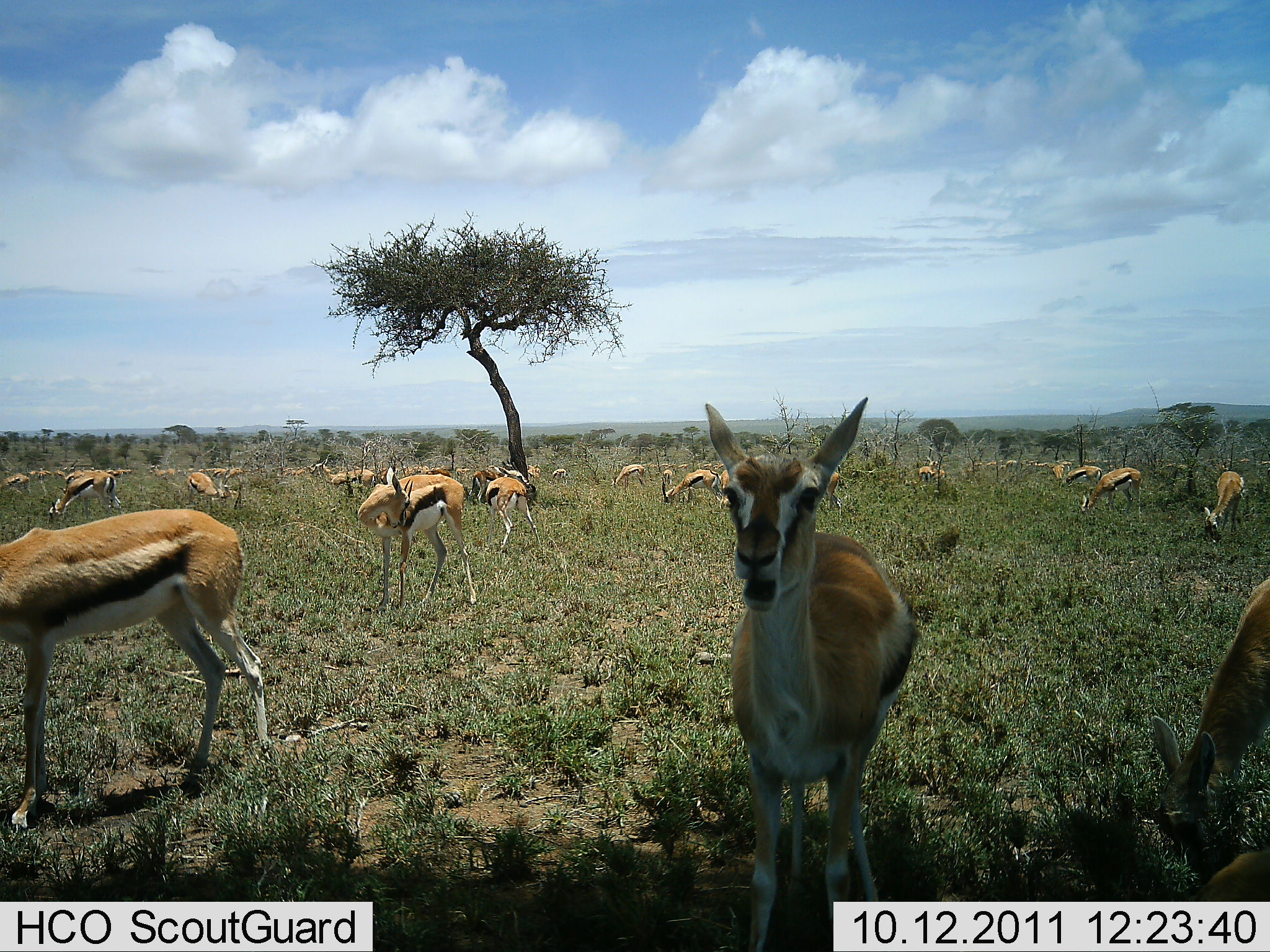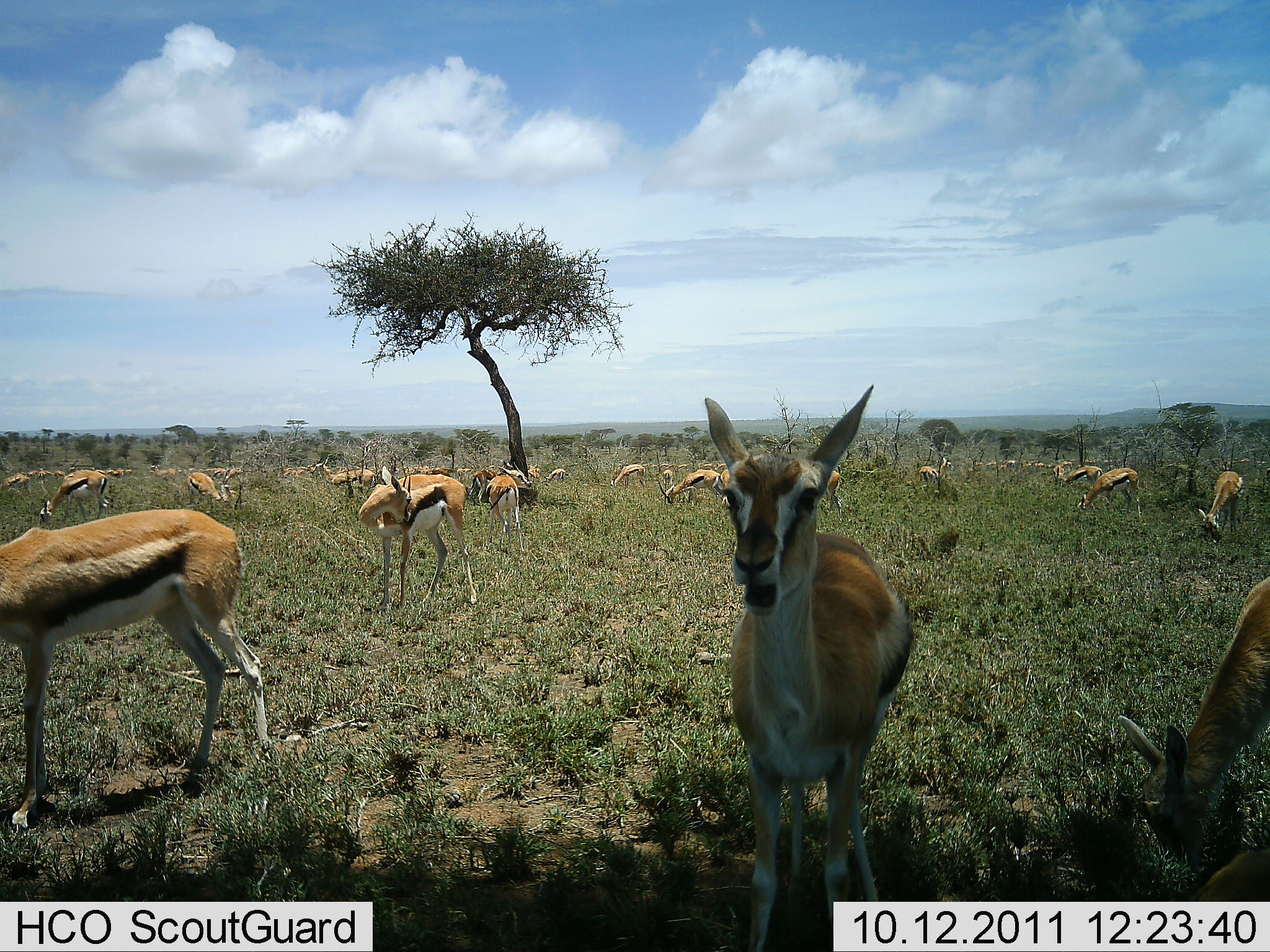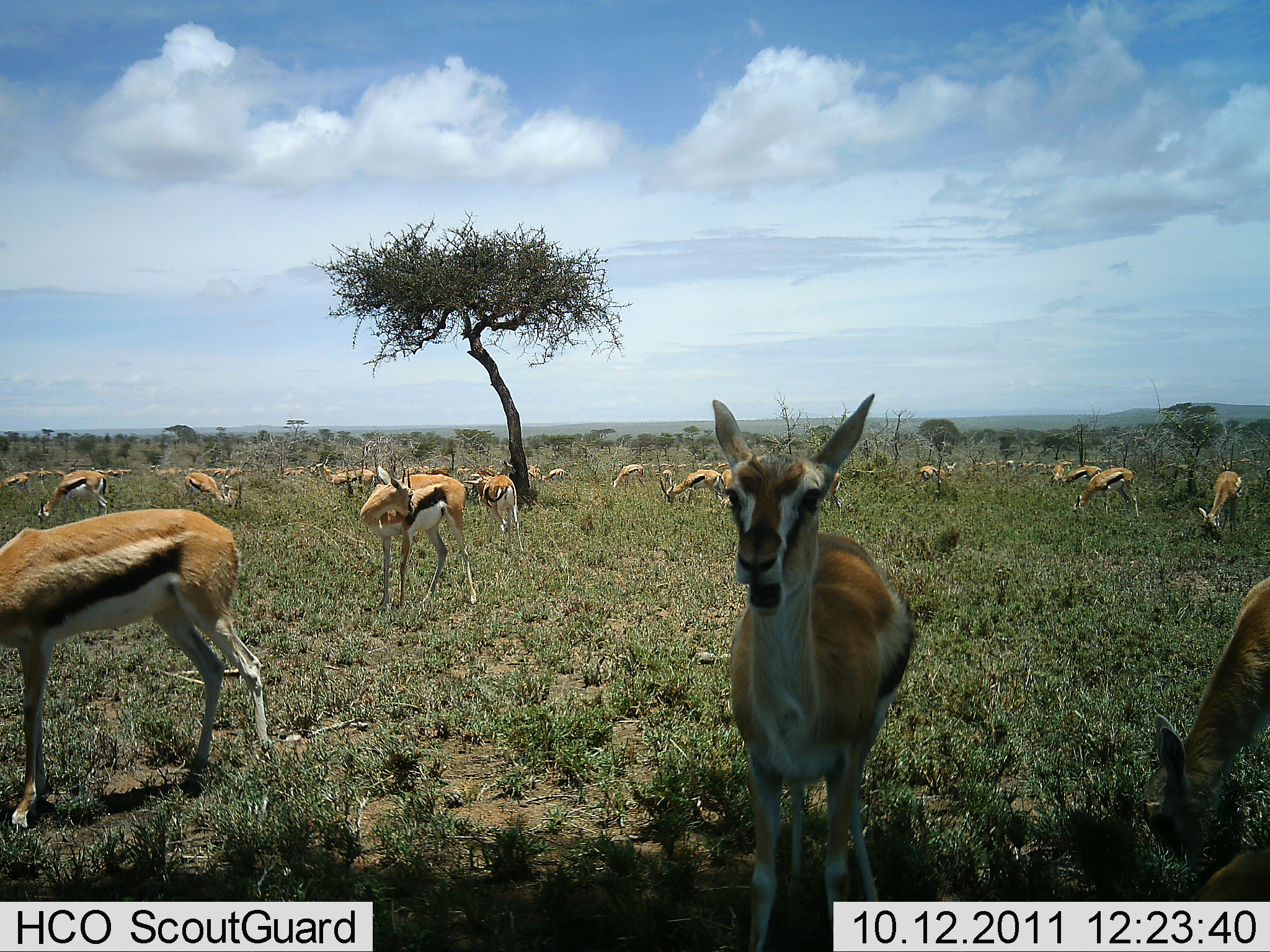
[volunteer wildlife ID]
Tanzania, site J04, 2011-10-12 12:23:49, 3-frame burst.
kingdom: Animalia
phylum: Chordata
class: Mammalia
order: Artiodactyla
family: Bovidae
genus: Eudorcas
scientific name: Eudorcas thomsonii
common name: thomson's gazelle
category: gazellethomsons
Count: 11-50.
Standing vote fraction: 73%.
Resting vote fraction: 27%.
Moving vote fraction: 0%.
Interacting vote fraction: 0%.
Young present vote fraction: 0%.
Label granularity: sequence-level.